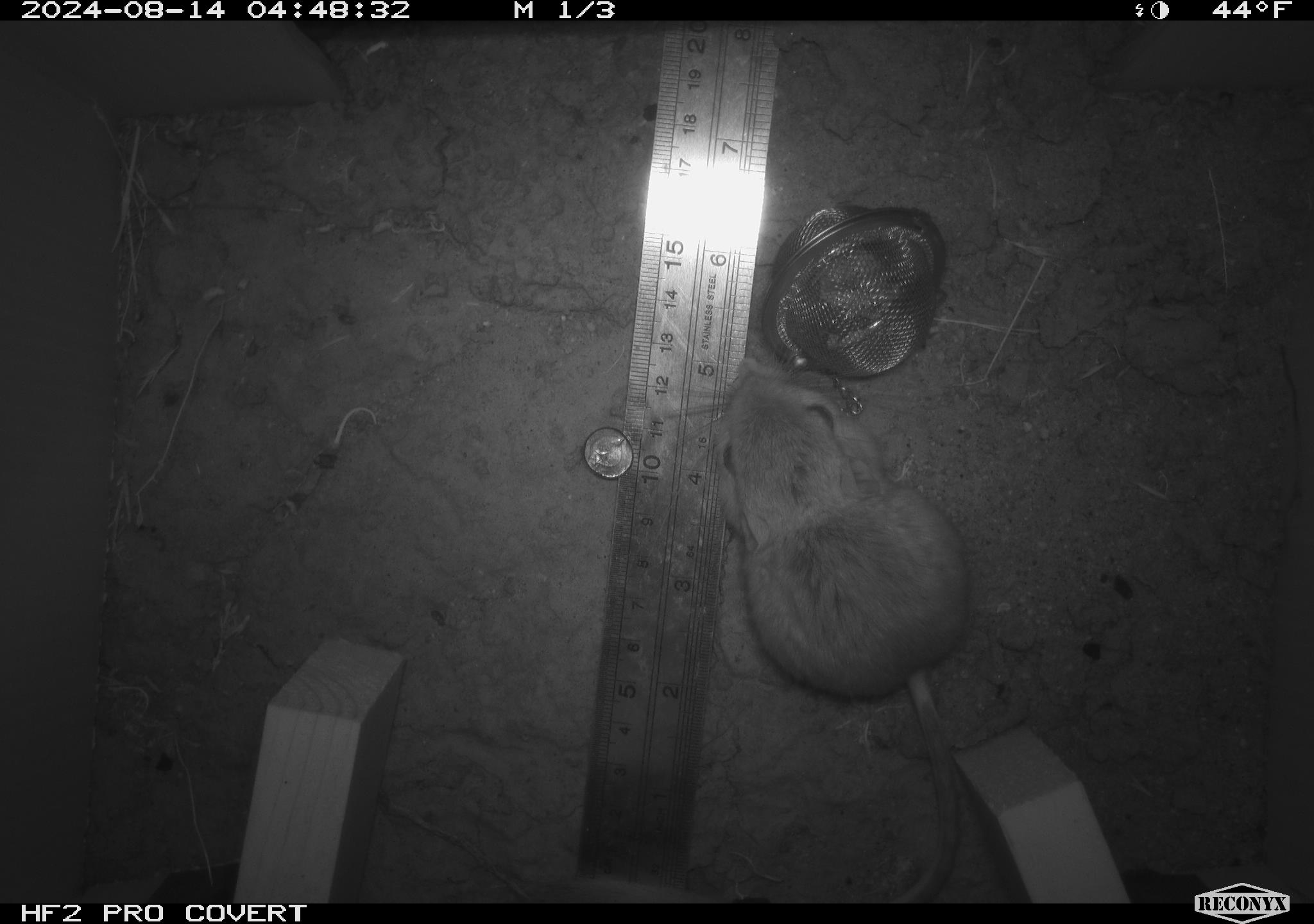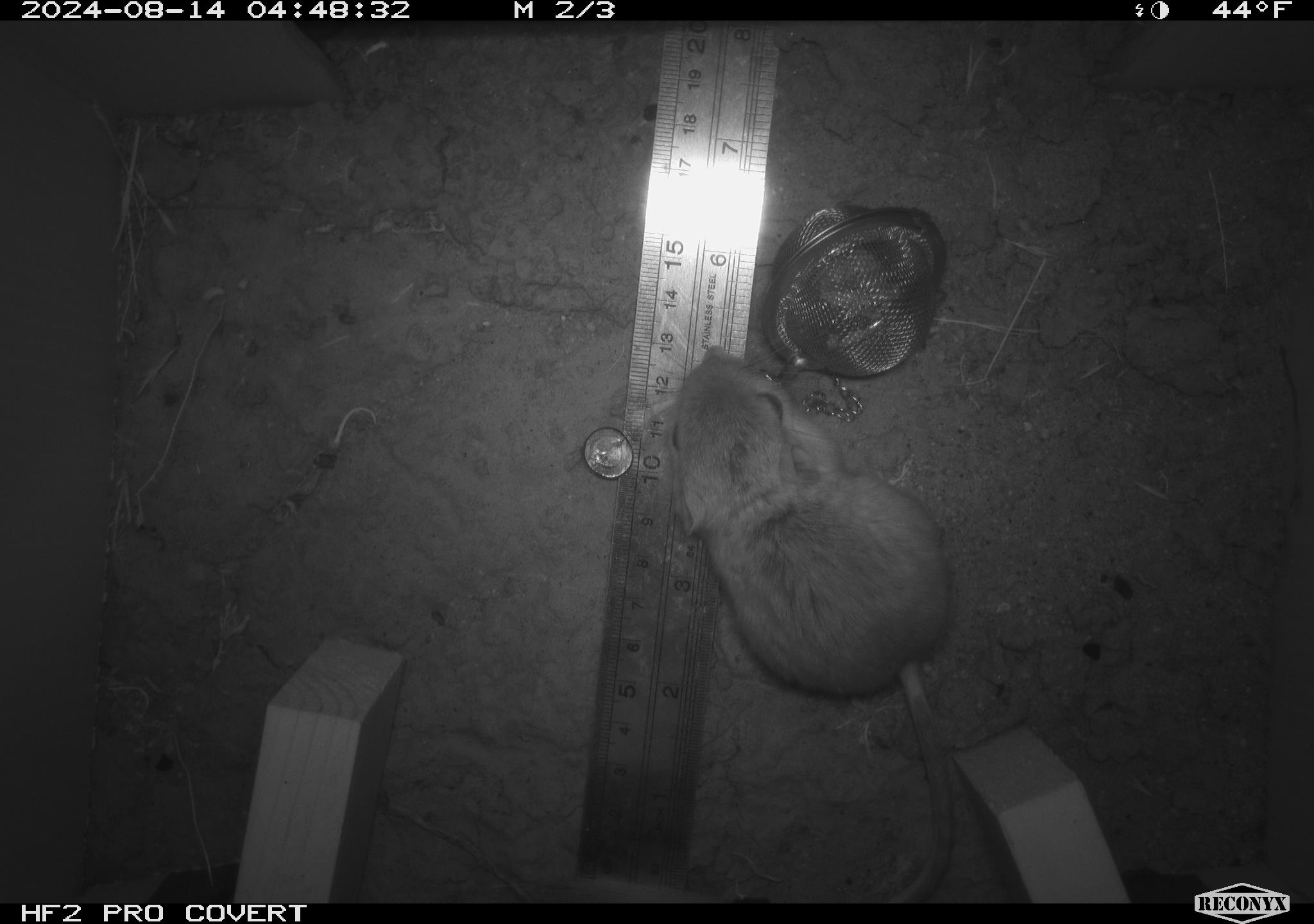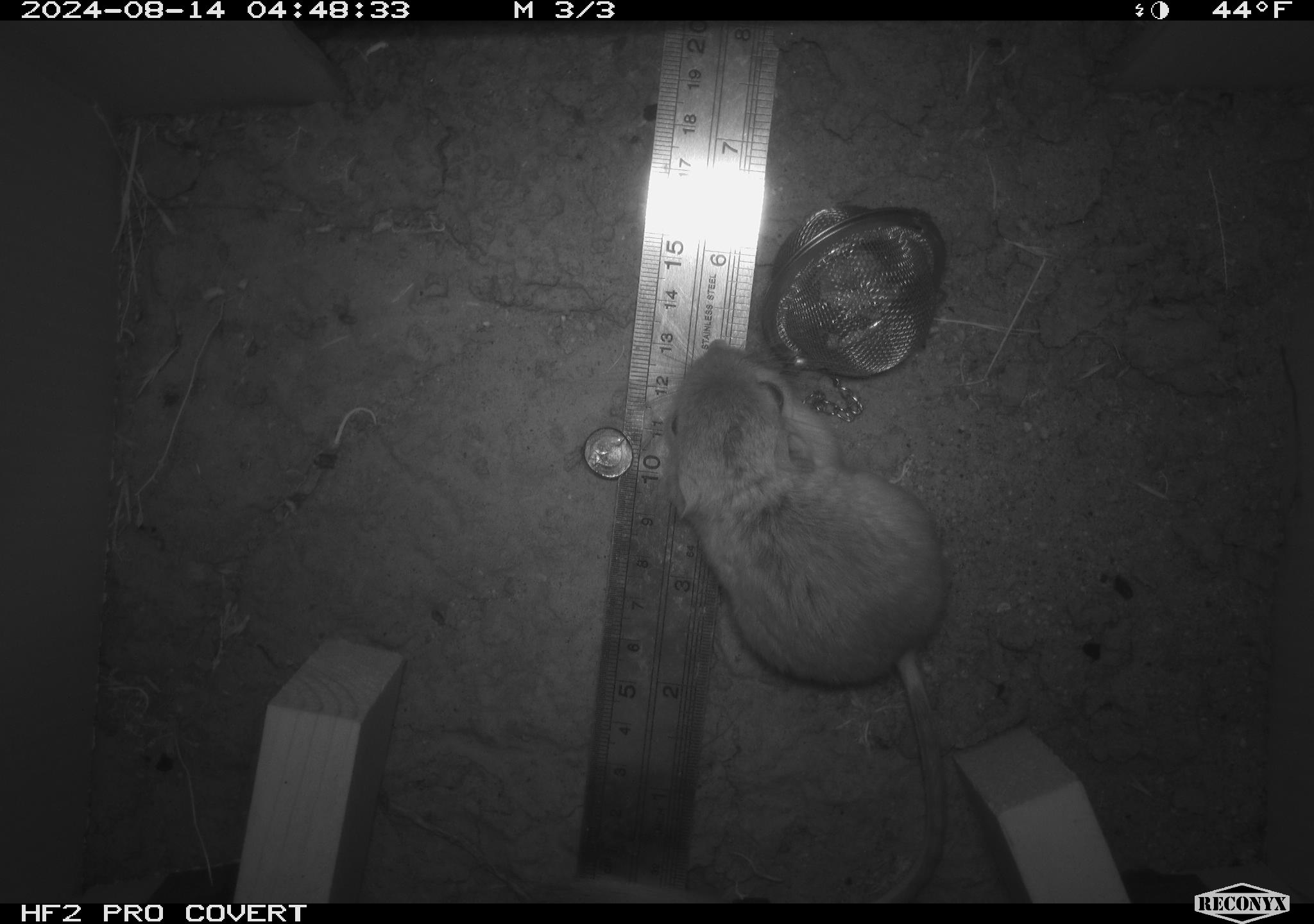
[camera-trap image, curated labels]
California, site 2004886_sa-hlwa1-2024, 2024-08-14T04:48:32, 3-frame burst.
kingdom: Animalia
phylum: Chordata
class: Mammalia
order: Rodentia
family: Heteromyidae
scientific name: Heteromyidae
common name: kangaroo rats and pocket mice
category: heteromyidae family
Heteromyidae family (kangaroo rats and pocket mice) (Heteromyidae).